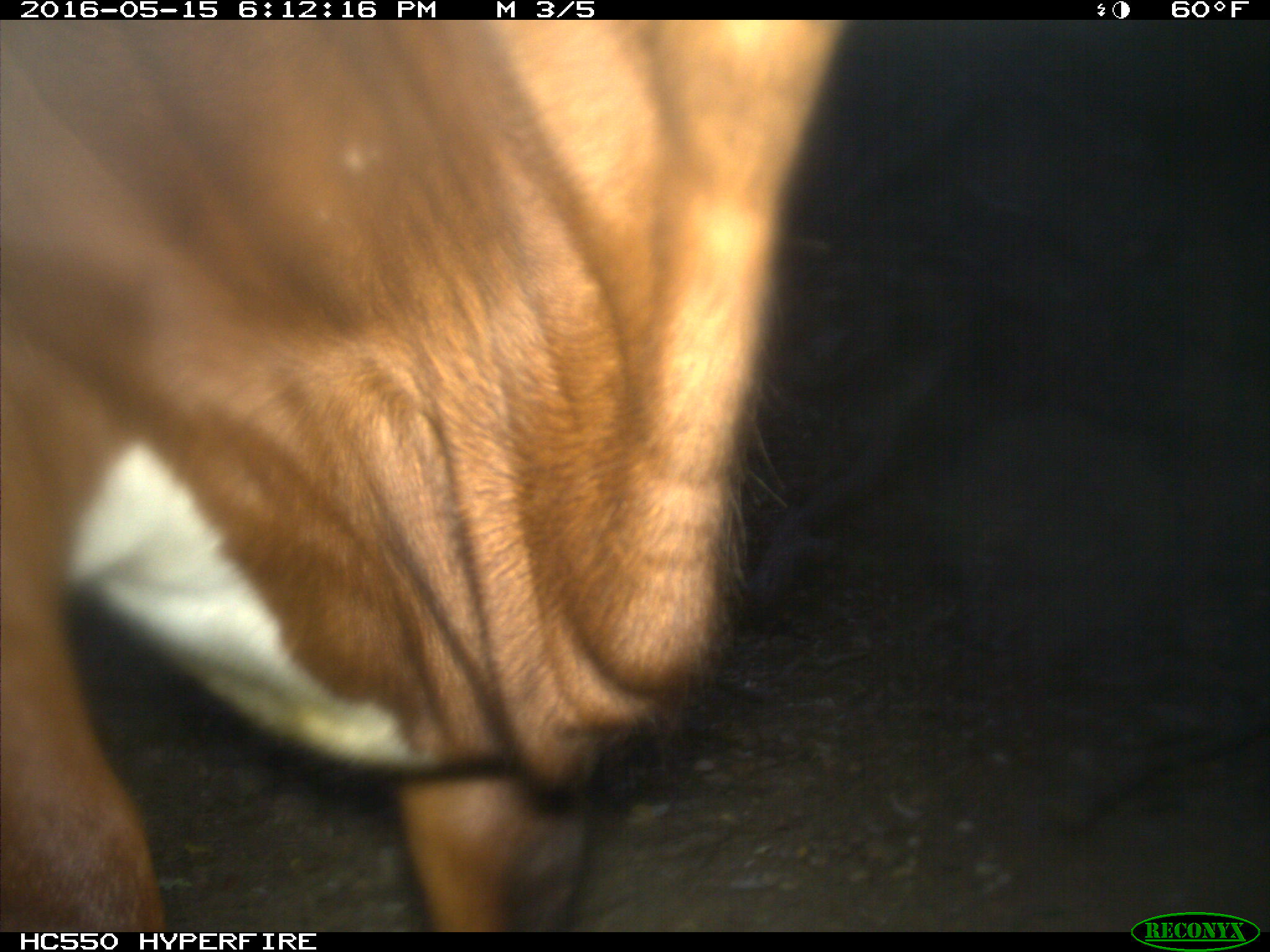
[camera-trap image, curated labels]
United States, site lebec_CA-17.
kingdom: Animalia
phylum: Chordata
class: Mammalia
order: Artiodactyla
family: Bovidae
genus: Bos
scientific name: Bos taurus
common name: domestic cow